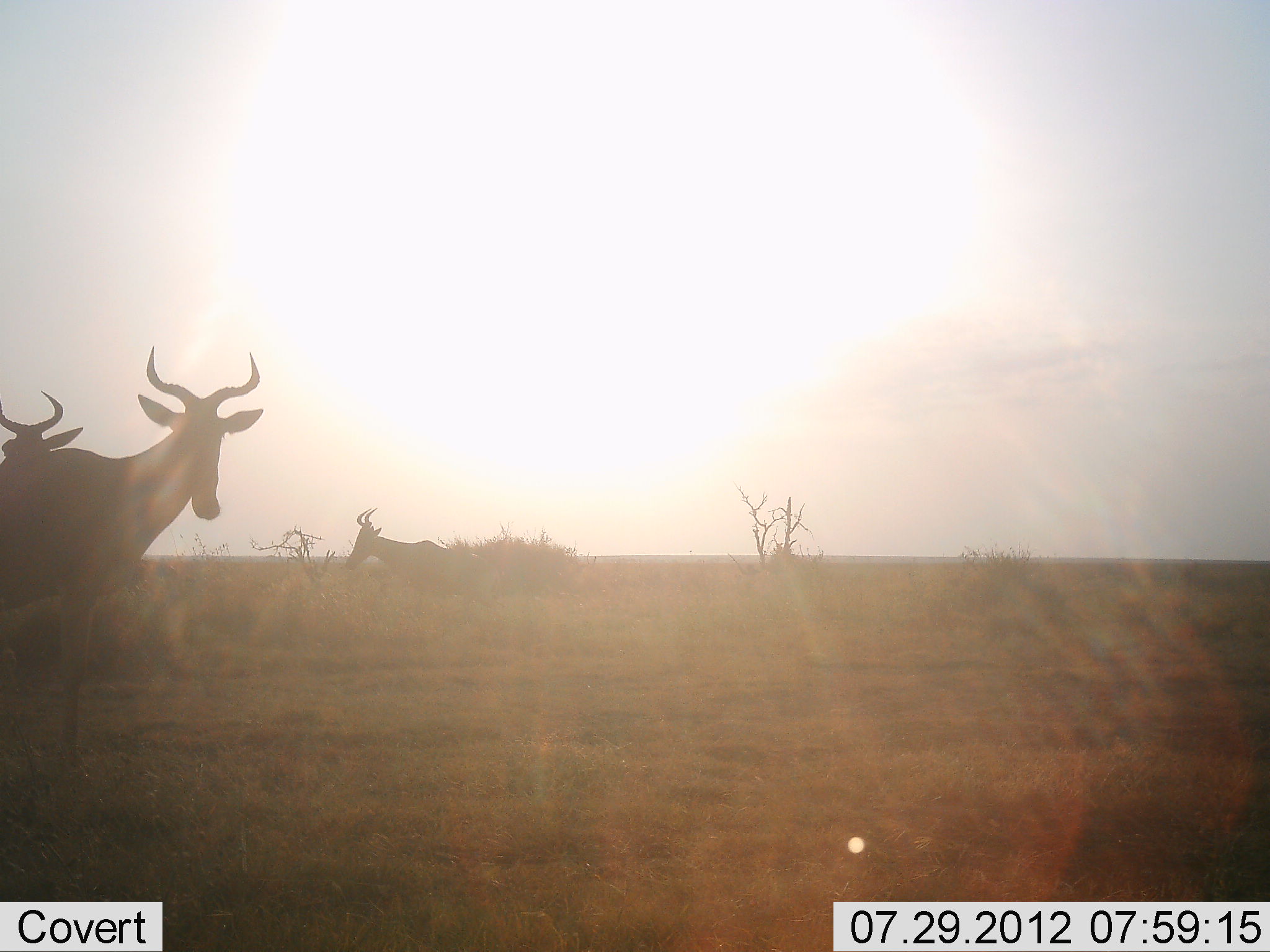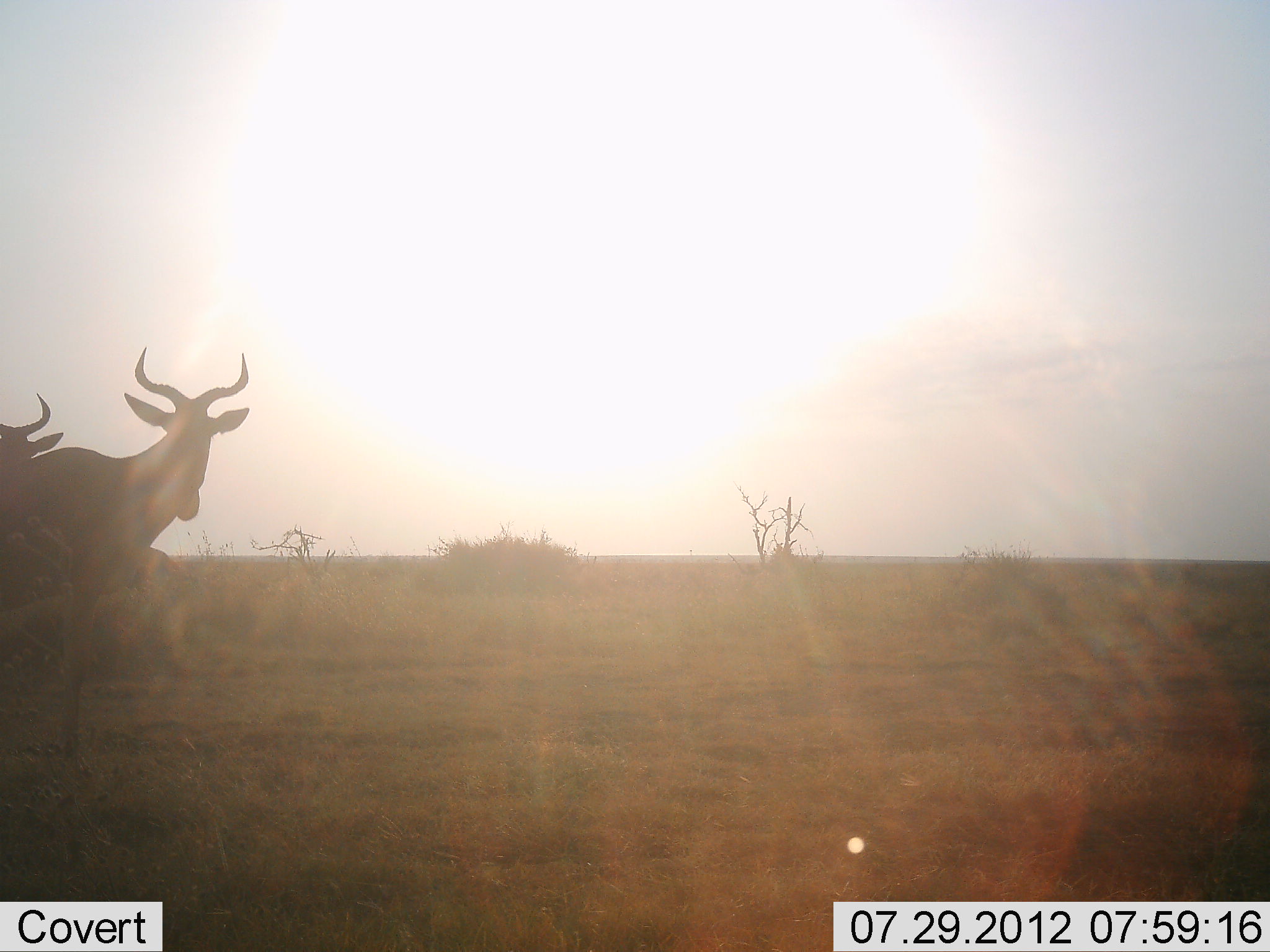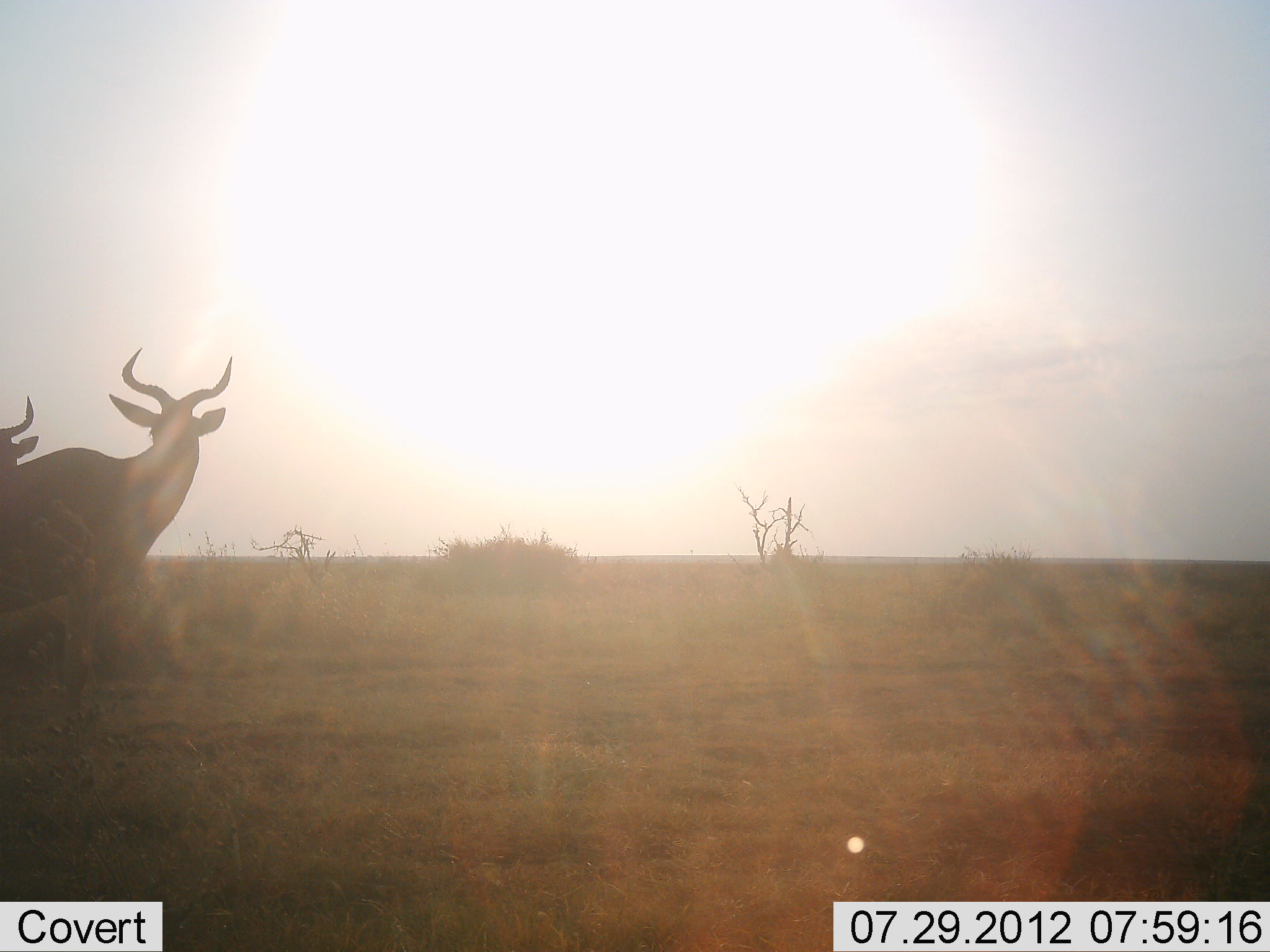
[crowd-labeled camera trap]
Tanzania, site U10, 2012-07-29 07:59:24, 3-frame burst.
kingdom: Animalia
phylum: Chordata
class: Mammalia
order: Artiodactyla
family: Bovidae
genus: Alcelaphus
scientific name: Alcelaphus buselaphus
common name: hartebeest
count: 3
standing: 90%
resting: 0%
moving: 80%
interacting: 0%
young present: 0%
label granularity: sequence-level